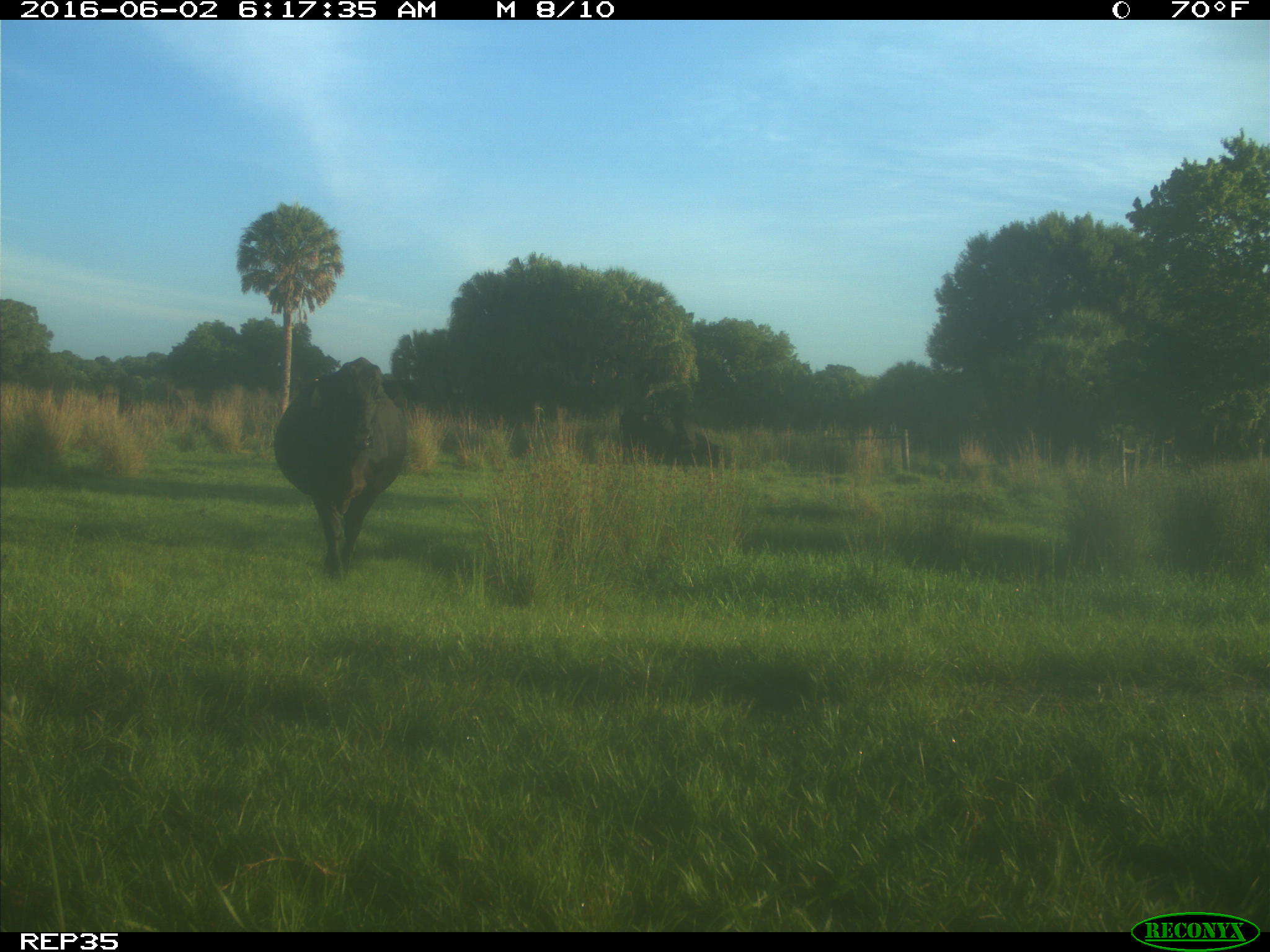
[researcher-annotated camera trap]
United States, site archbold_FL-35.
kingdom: Animalia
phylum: Chordata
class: Mammalia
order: Artiodactyla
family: Bovidae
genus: Bos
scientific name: Bos taurus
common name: domestic cow